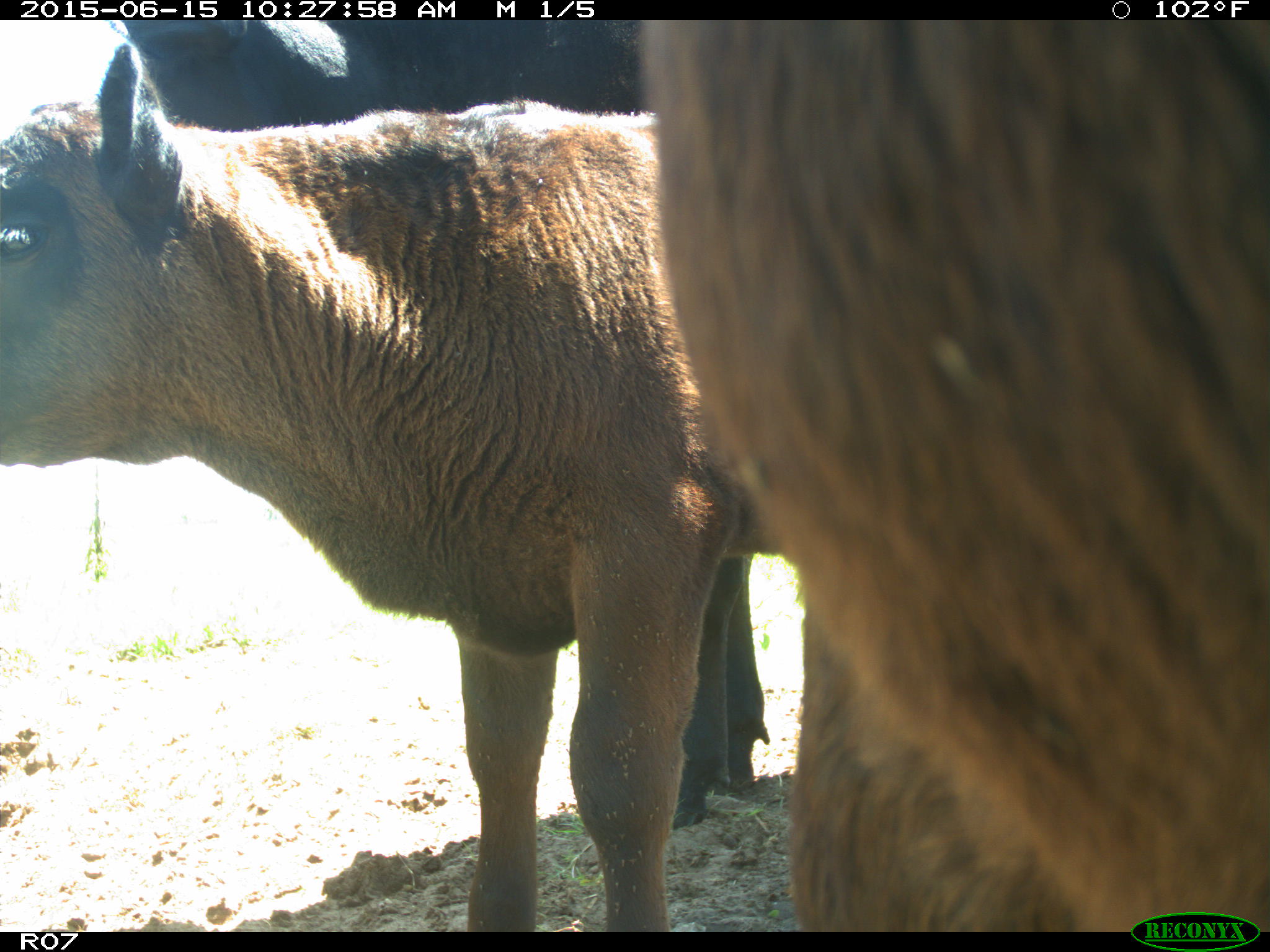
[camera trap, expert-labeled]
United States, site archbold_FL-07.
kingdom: Animalia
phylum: Chordata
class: Mammalia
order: Artiodactyla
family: Bovidae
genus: Bos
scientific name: Bos taurus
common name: domestic cow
Bos taurus (domestic cow).